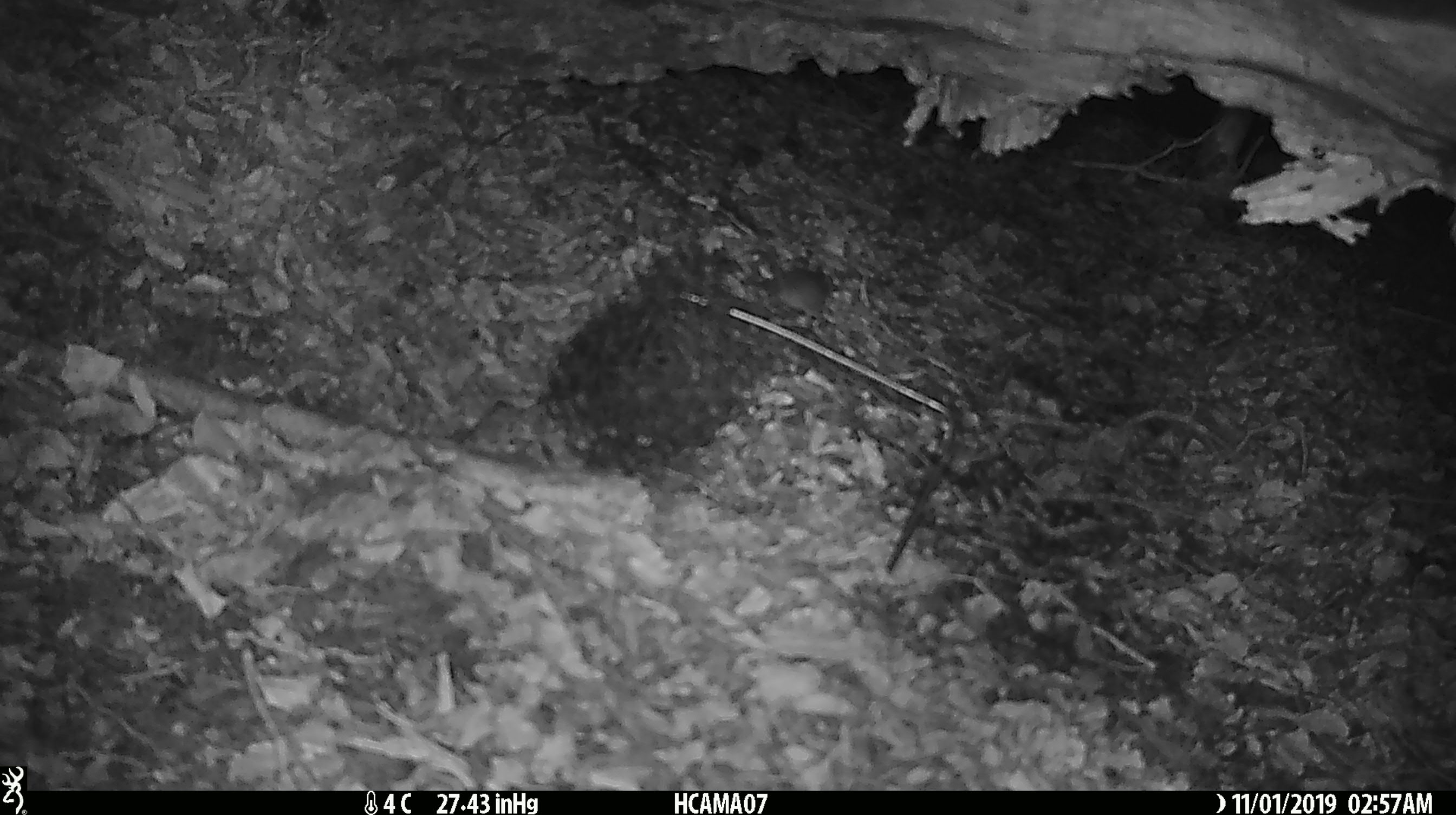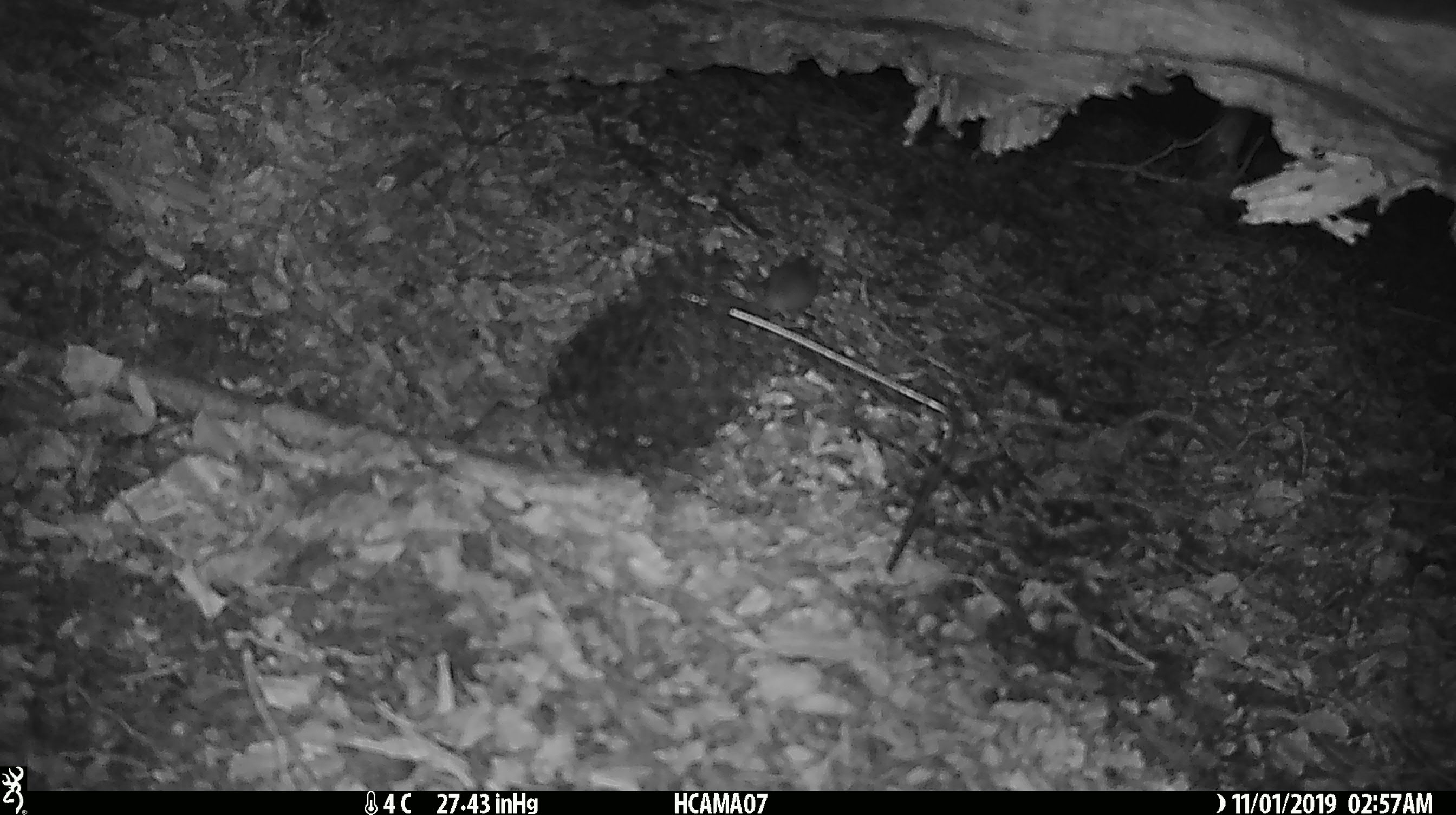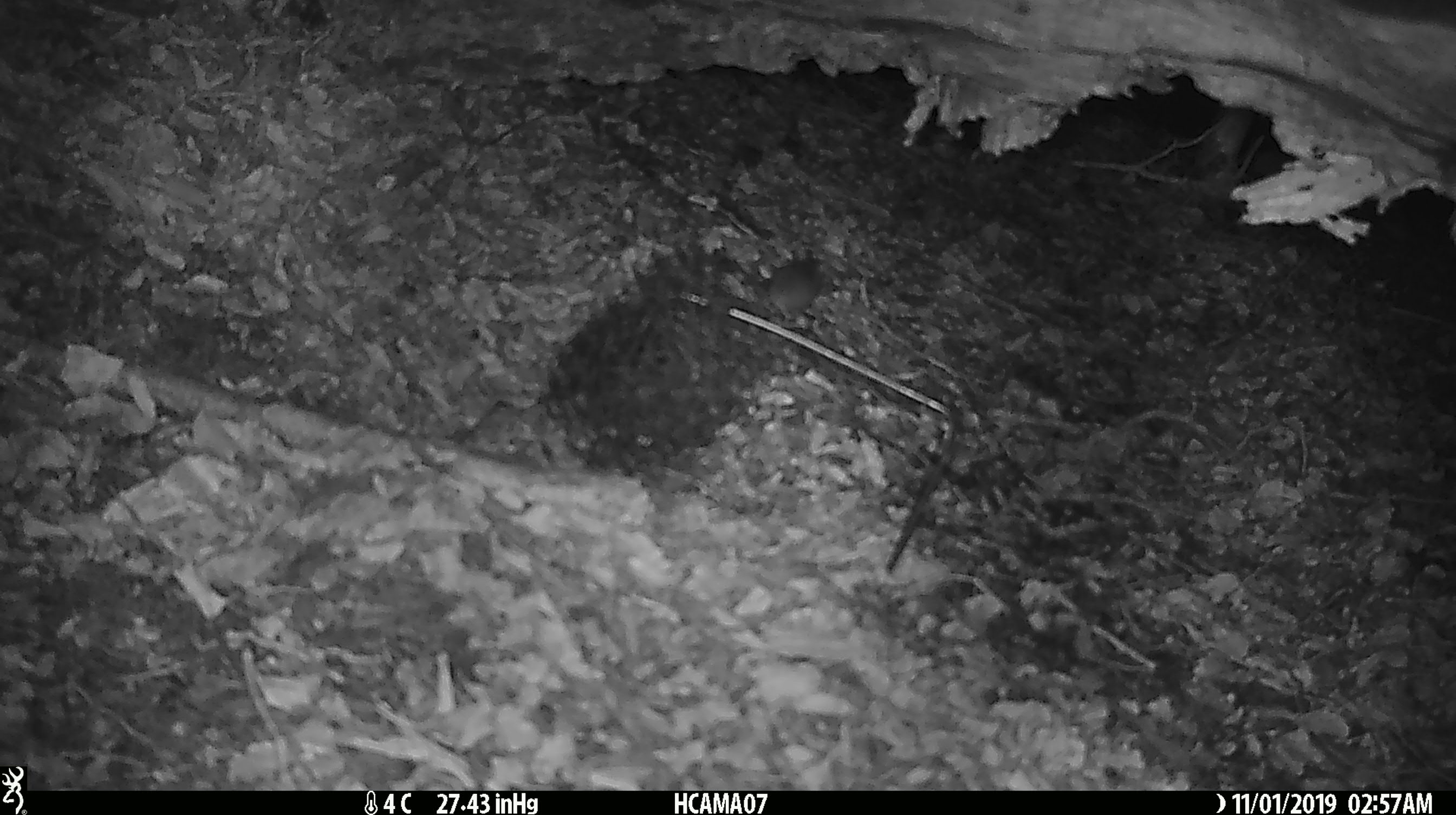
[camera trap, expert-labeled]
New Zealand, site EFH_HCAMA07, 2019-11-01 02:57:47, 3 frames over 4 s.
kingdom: Animalia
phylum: Chordata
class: Mammalia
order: Rodentia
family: Muridae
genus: Mus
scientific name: Mus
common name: mouse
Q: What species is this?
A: Mouse (Mus).